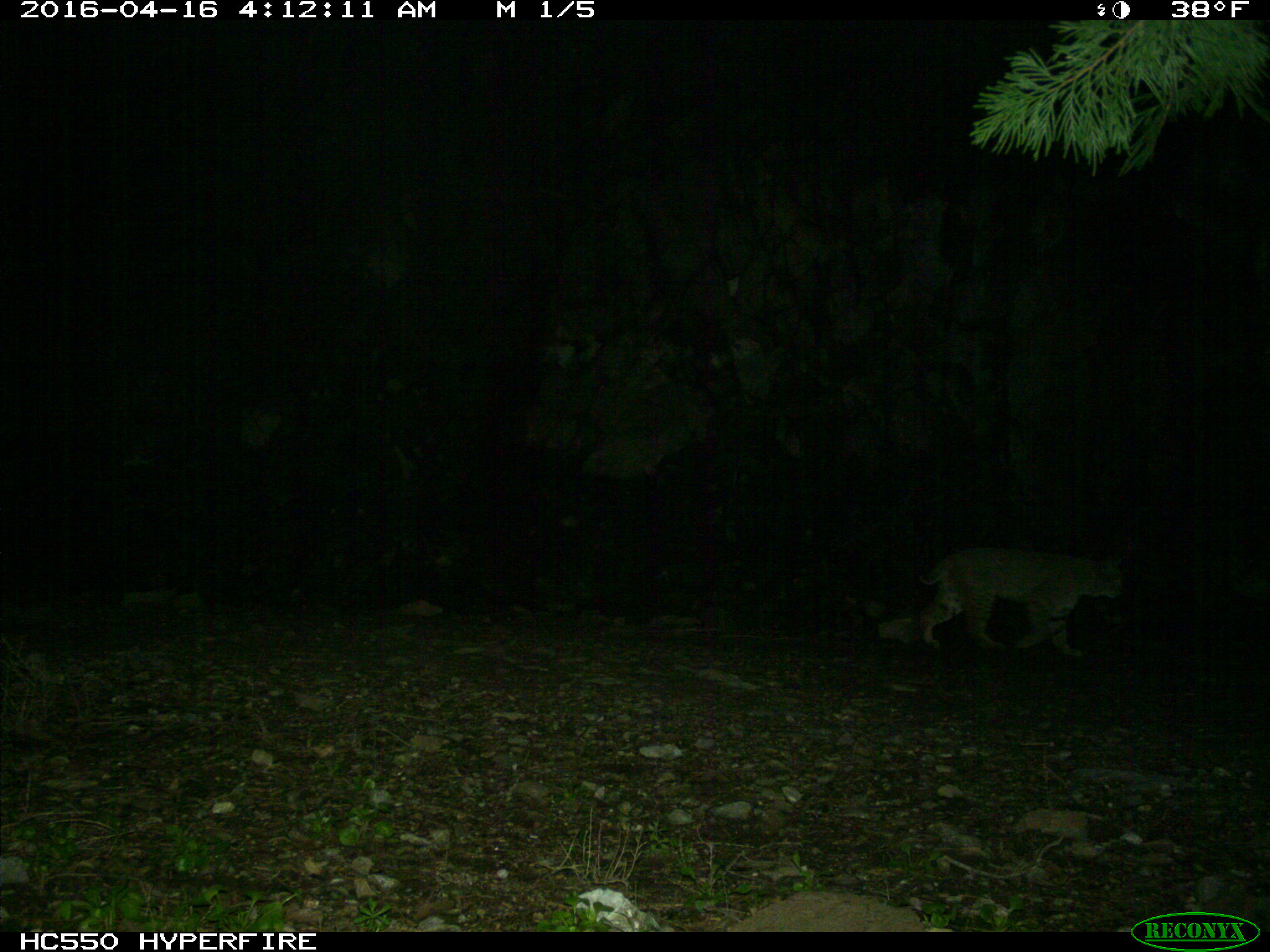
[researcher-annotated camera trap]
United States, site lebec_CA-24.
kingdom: Animalia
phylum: Chordata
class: Mammalia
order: Carnivora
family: Felidae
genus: Lynx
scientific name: Lynx rufus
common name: bobcat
Lynx rufus (bobcat).